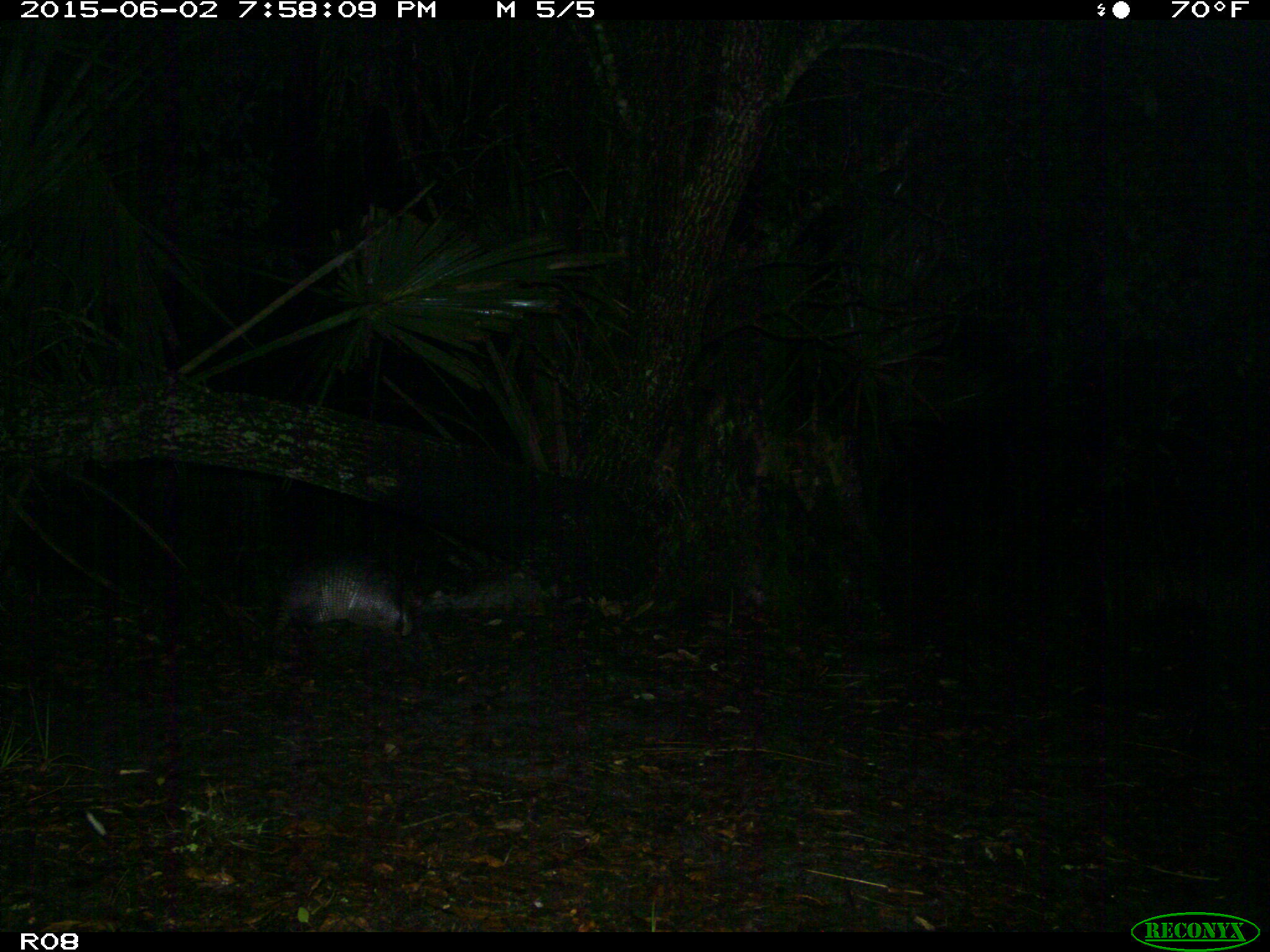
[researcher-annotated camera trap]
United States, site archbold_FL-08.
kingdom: Animalia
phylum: Chordata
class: Mammalia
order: Cingulata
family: Dasypodidae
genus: Dasypus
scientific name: Dasypus novemcinctus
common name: nine-banded armadillo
Dasypus novemcinctus (nine-banded armadillo).